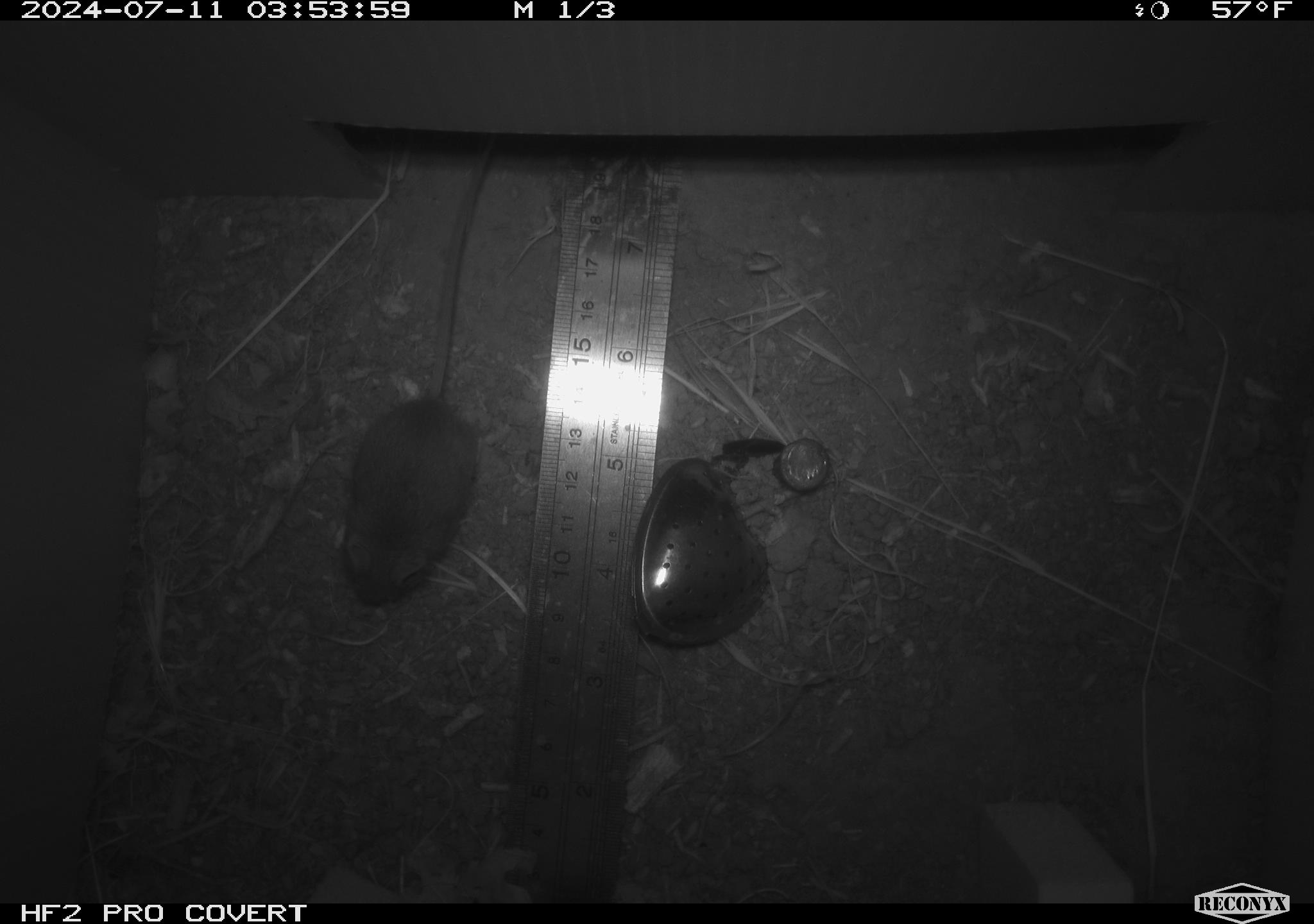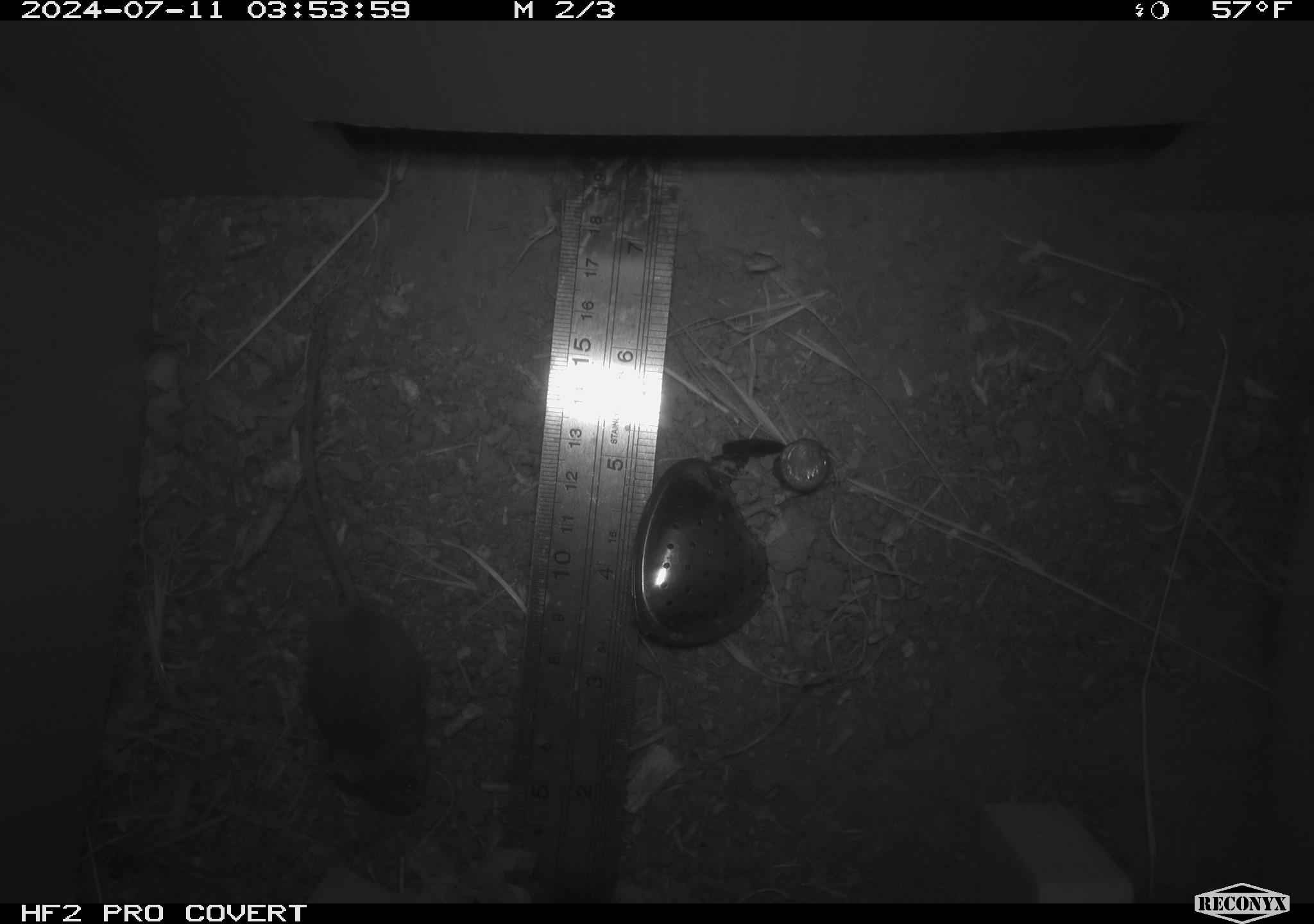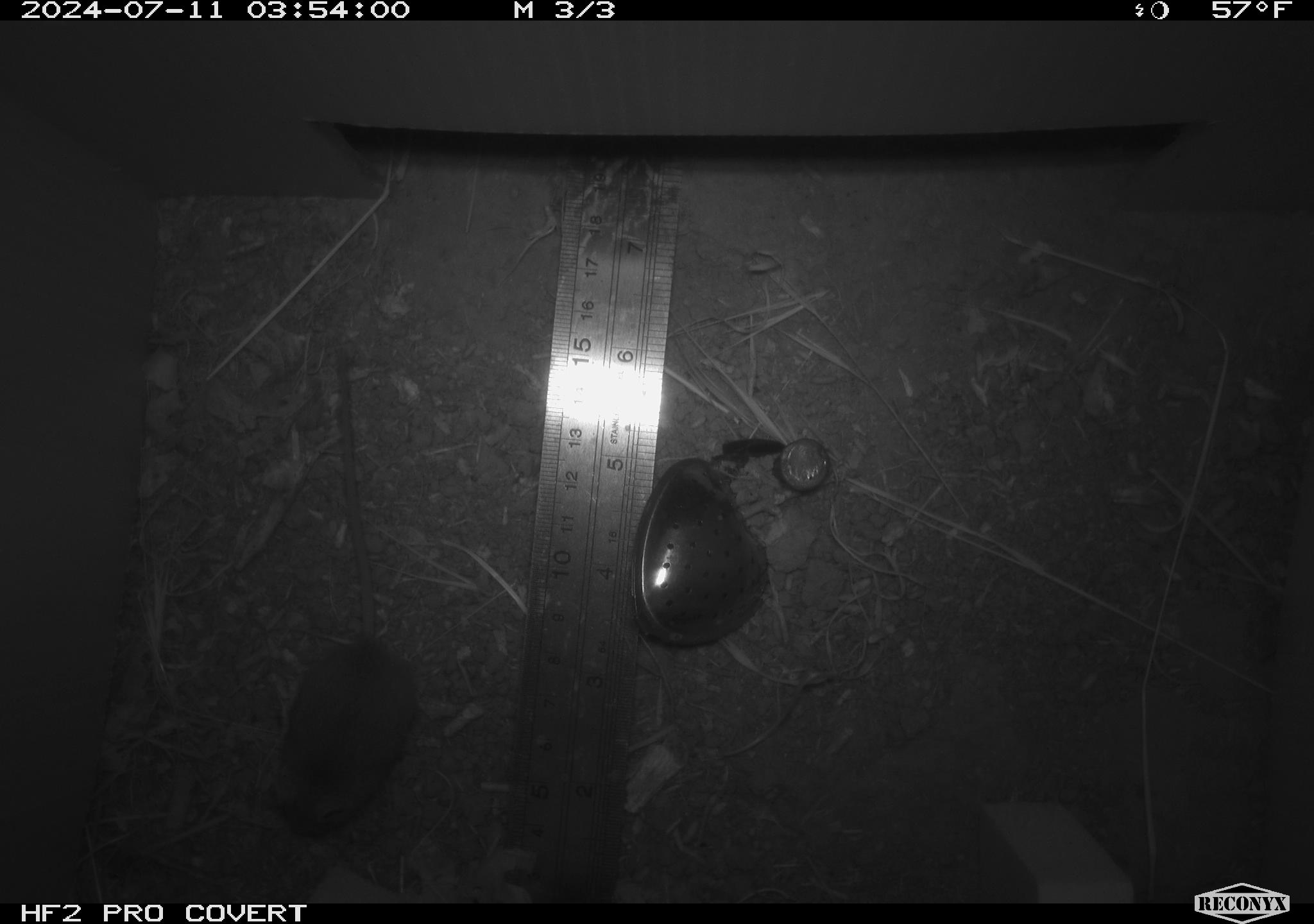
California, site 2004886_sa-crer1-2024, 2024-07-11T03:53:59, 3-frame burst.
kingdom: Animalia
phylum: Chordata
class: Mammalia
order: Rodentia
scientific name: Rodentia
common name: mouse species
Mouse species (Rodentia).